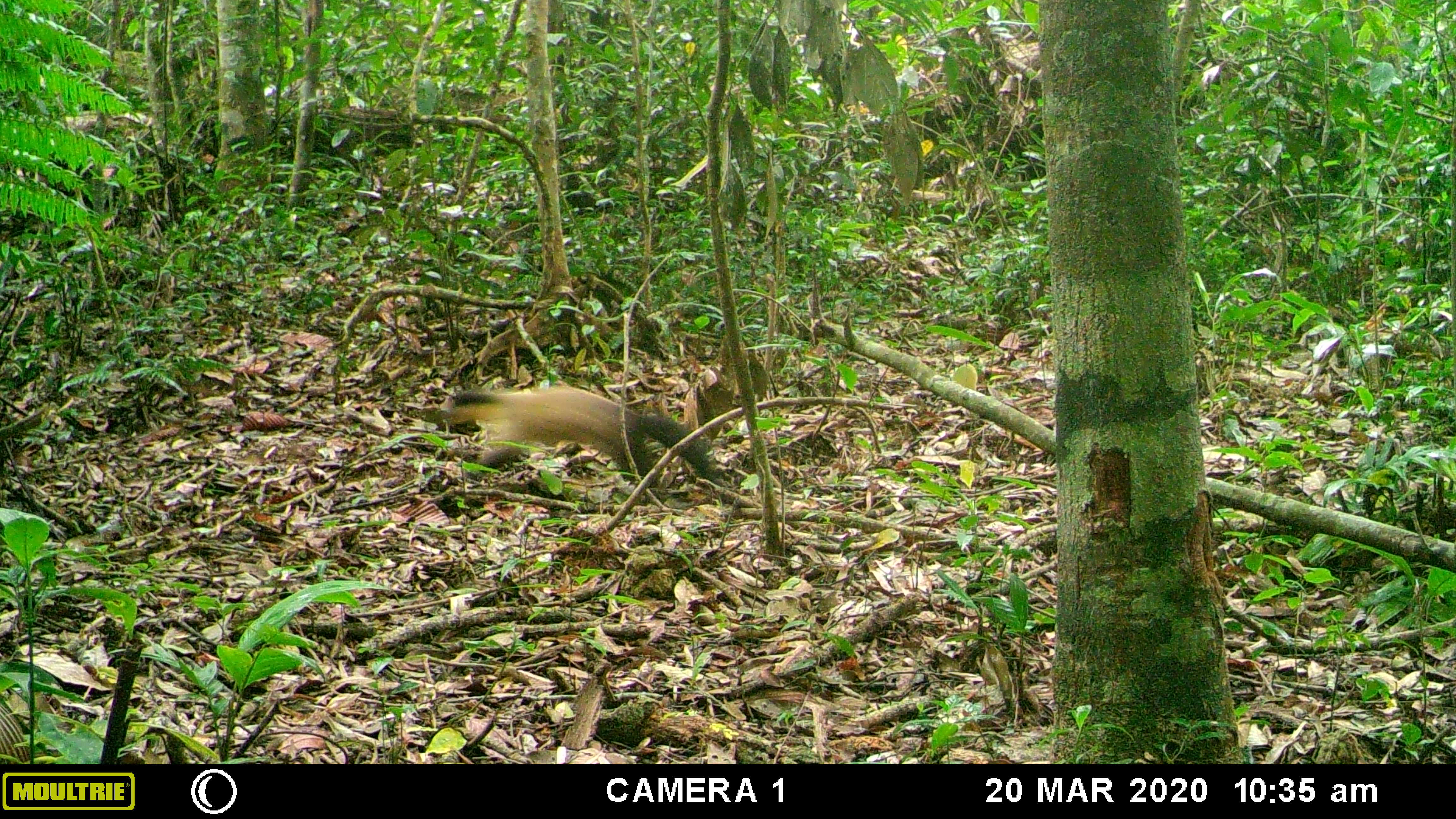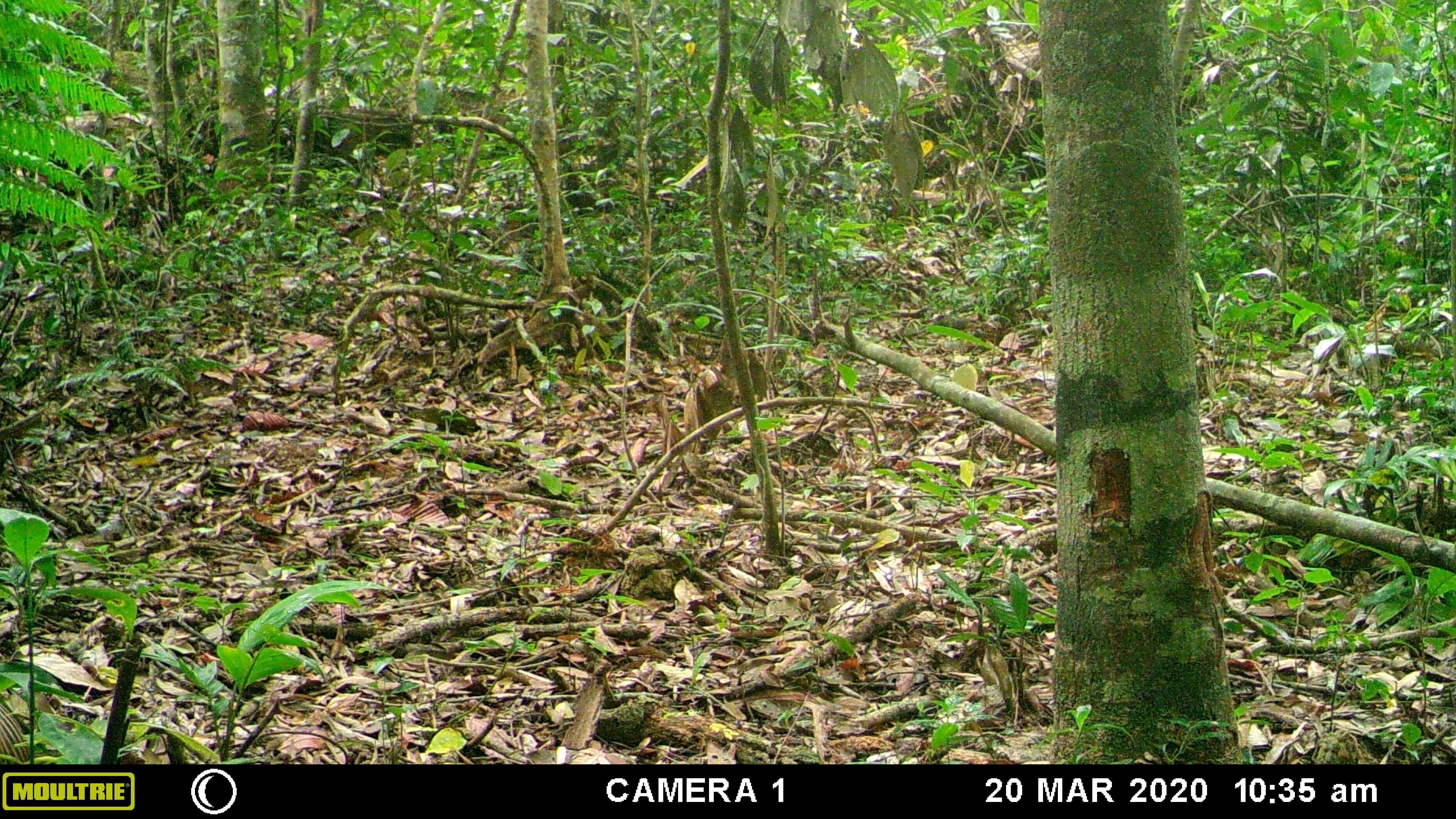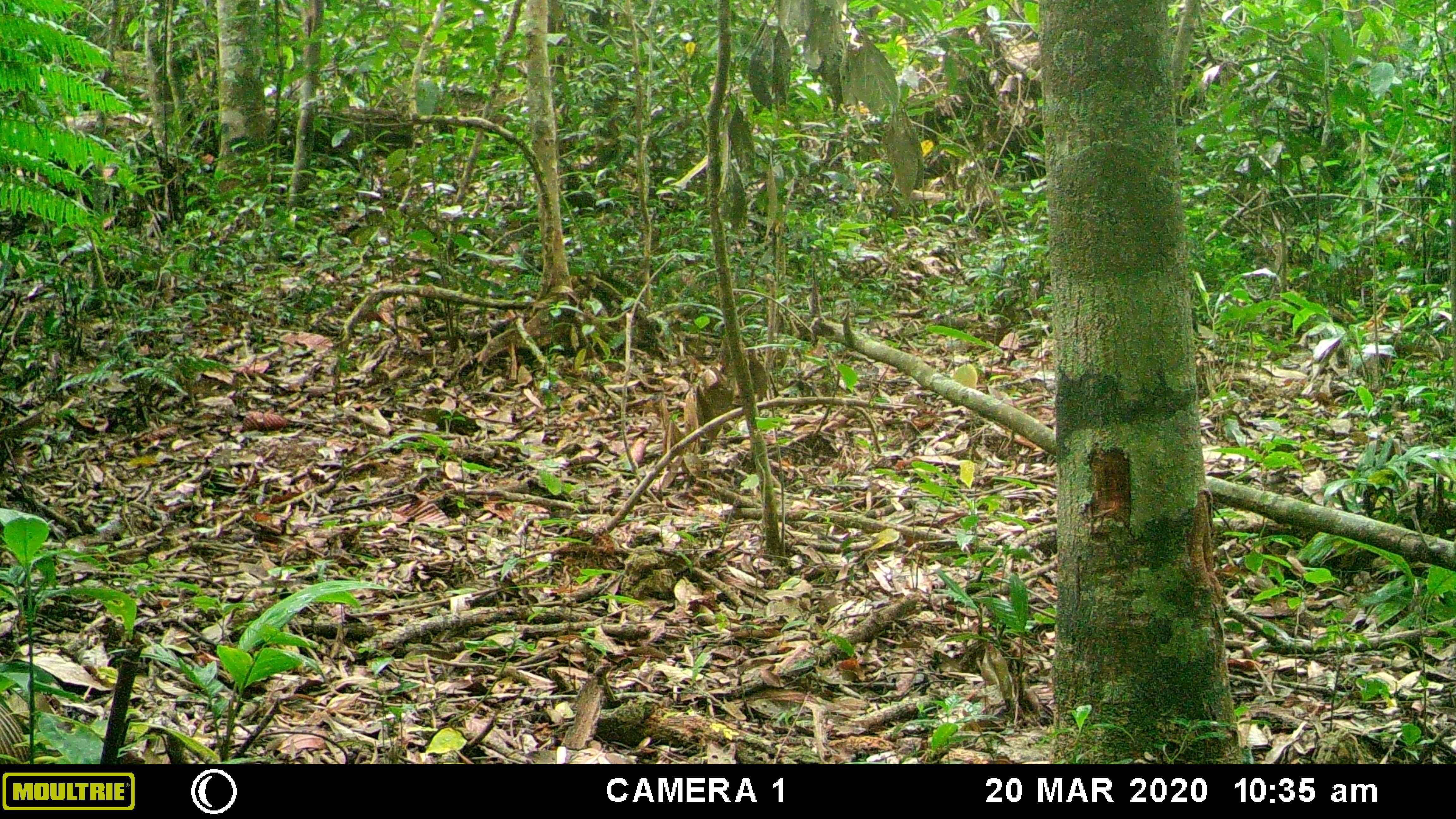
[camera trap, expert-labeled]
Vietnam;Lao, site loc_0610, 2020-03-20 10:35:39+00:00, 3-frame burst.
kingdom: Animalia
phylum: Chordata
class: Mammalia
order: Carnivora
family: Mustelidae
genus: Martes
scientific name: Martes flavigula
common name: yellow-throated marten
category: yellow throated marten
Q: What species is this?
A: Yellow throated marten (yellow-throated marten) (Martes flavigula).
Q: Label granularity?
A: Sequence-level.